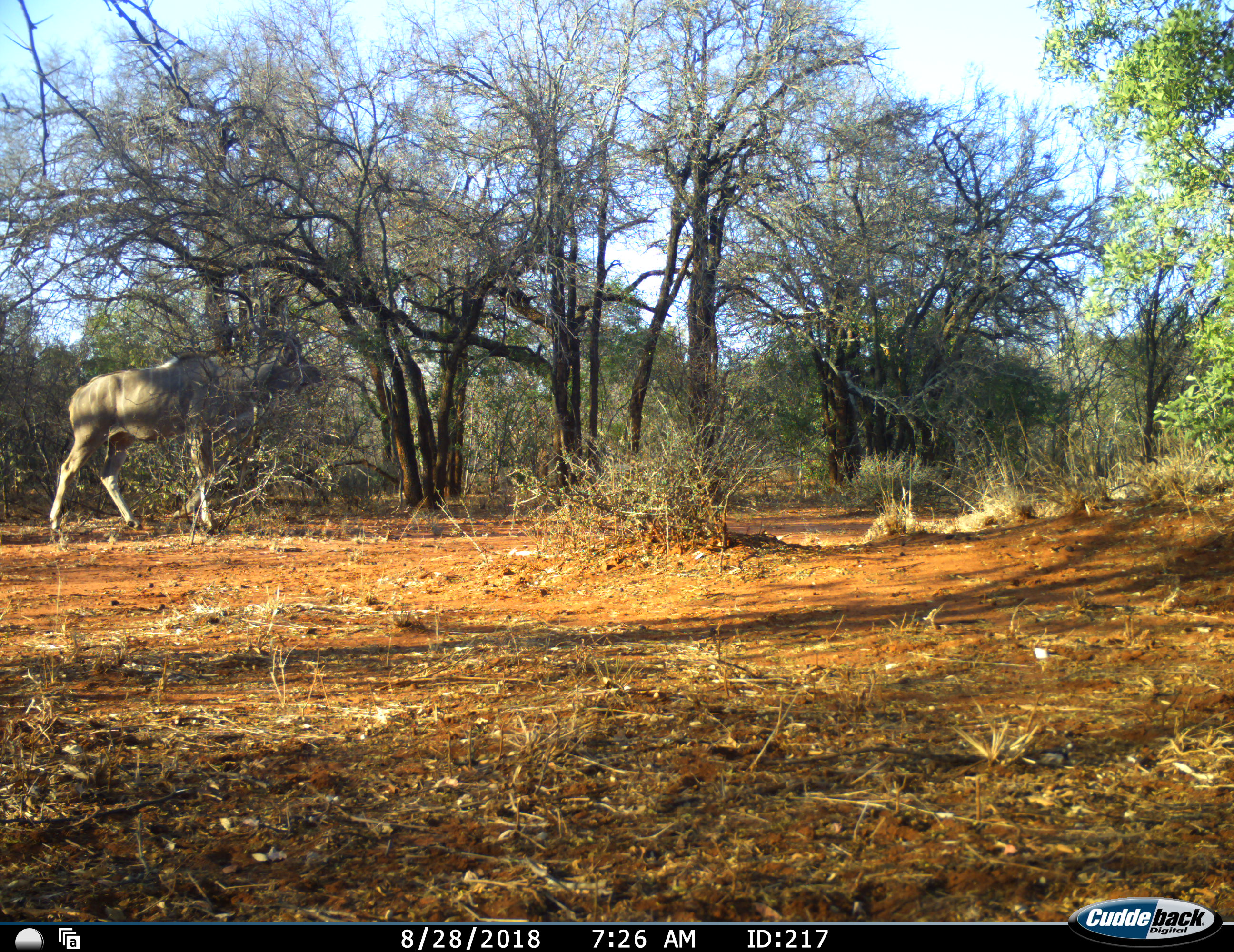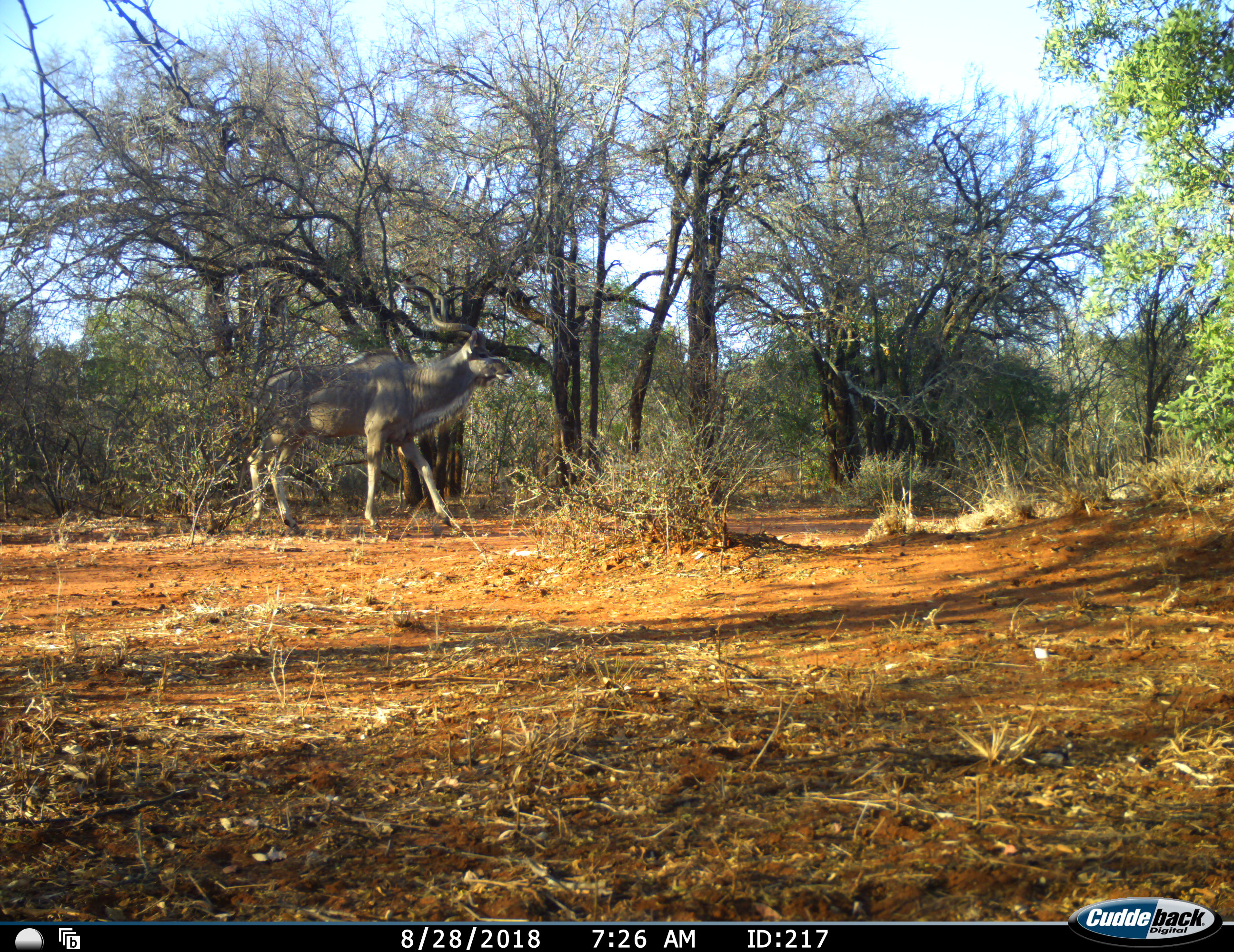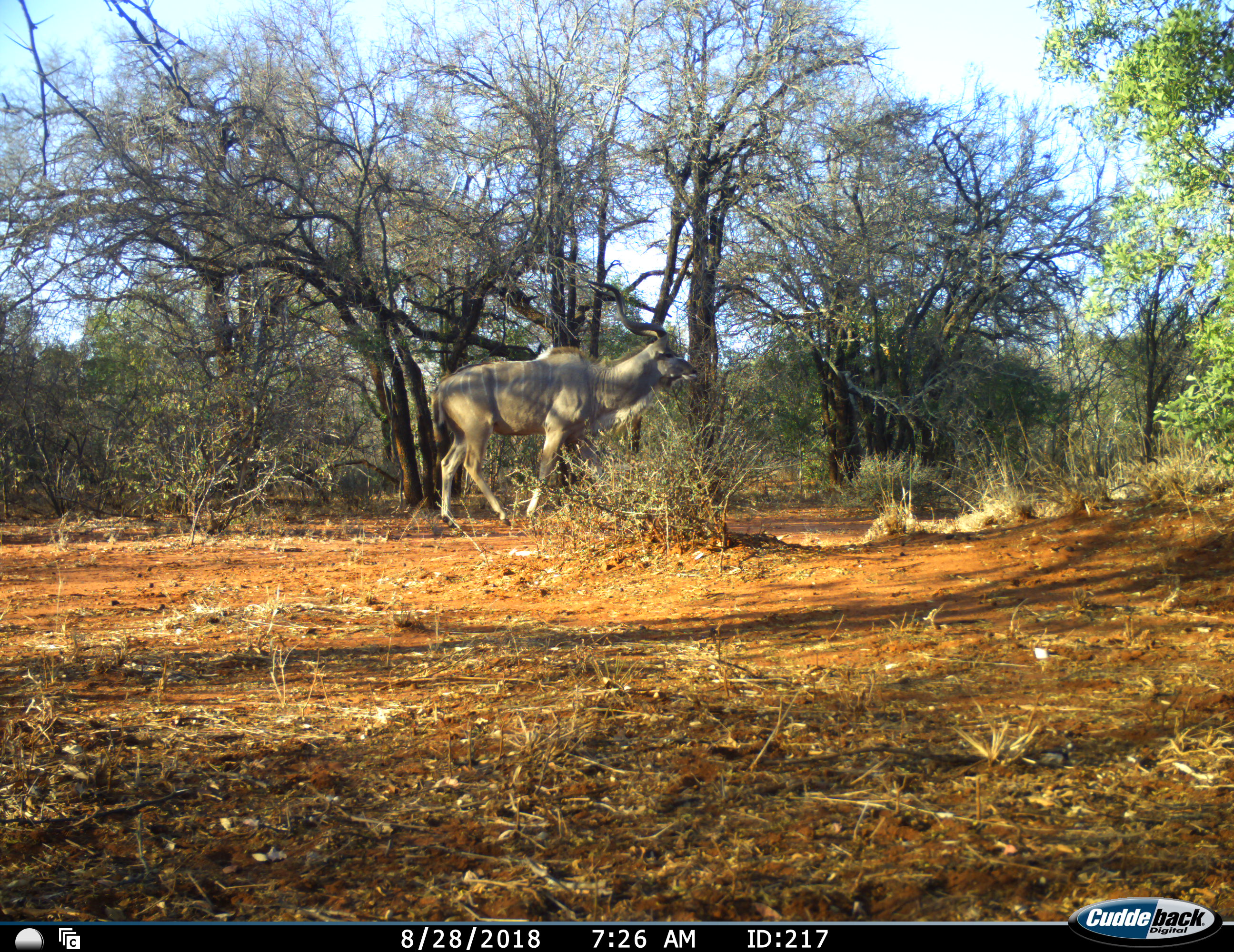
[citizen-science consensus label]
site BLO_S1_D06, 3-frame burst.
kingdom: Animalia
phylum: Chordata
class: Mammalia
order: Artiodactyla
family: Bovidae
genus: Tragelaphus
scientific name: Tragelaphus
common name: kudu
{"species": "kudu (Tragelaphus)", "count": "1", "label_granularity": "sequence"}